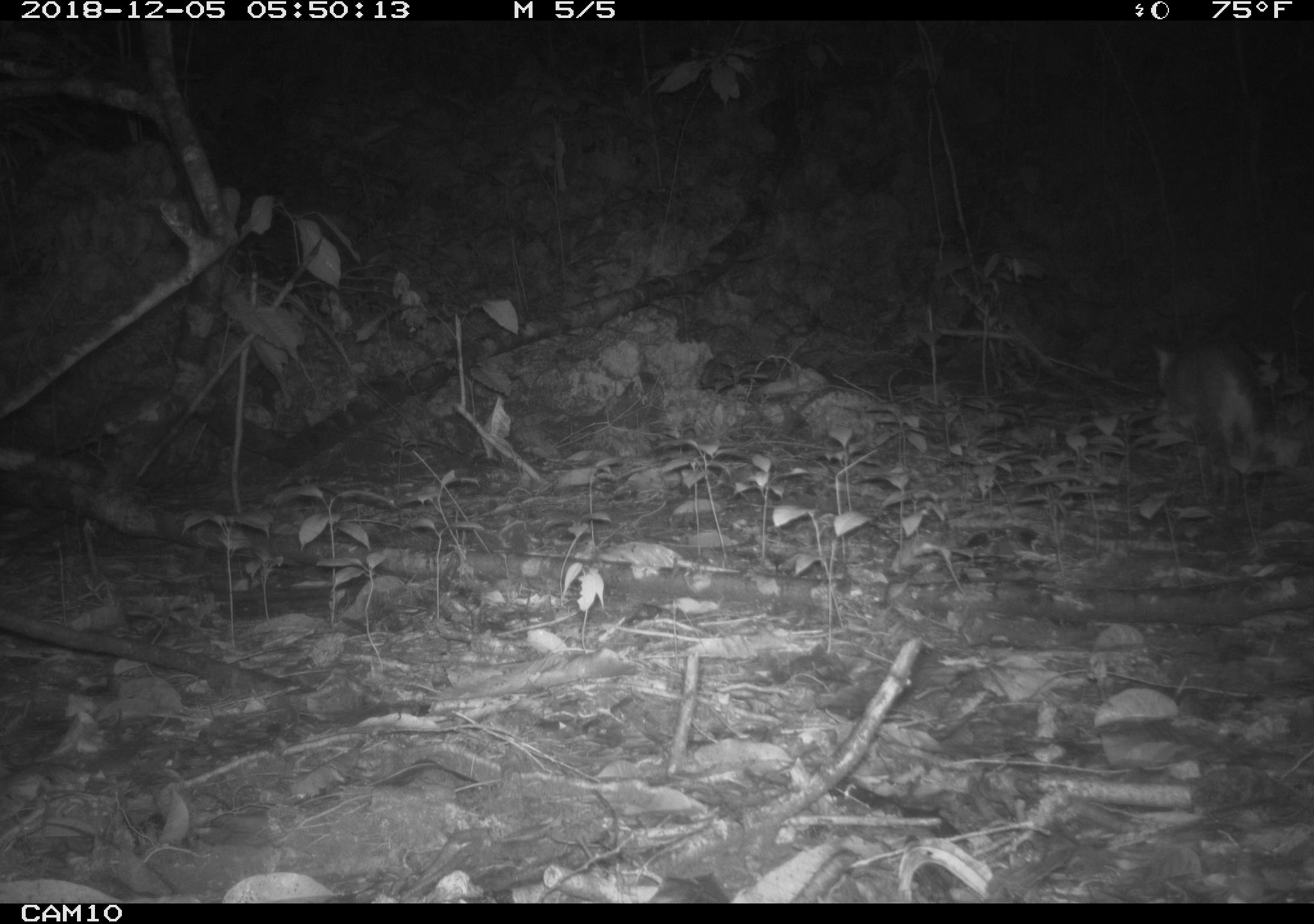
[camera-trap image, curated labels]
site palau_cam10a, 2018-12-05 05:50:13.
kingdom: Animalia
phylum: Chordata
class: Mammalia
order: Carnivora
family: Felidae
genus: Felis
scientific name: Felis catus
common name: cat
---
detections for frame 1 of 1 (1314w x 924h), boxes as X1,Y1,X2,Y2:
cat: 1148,336,1304,520